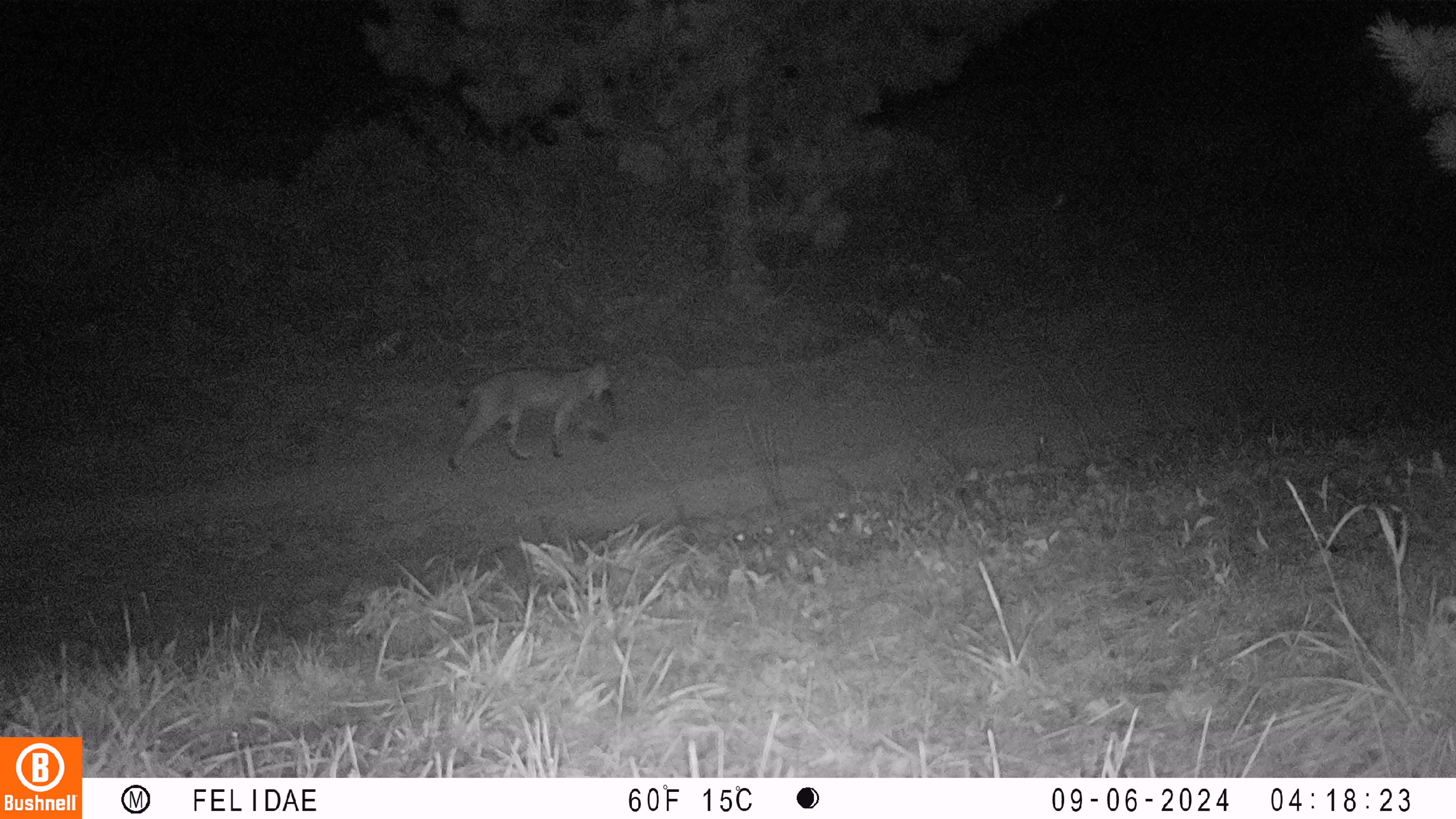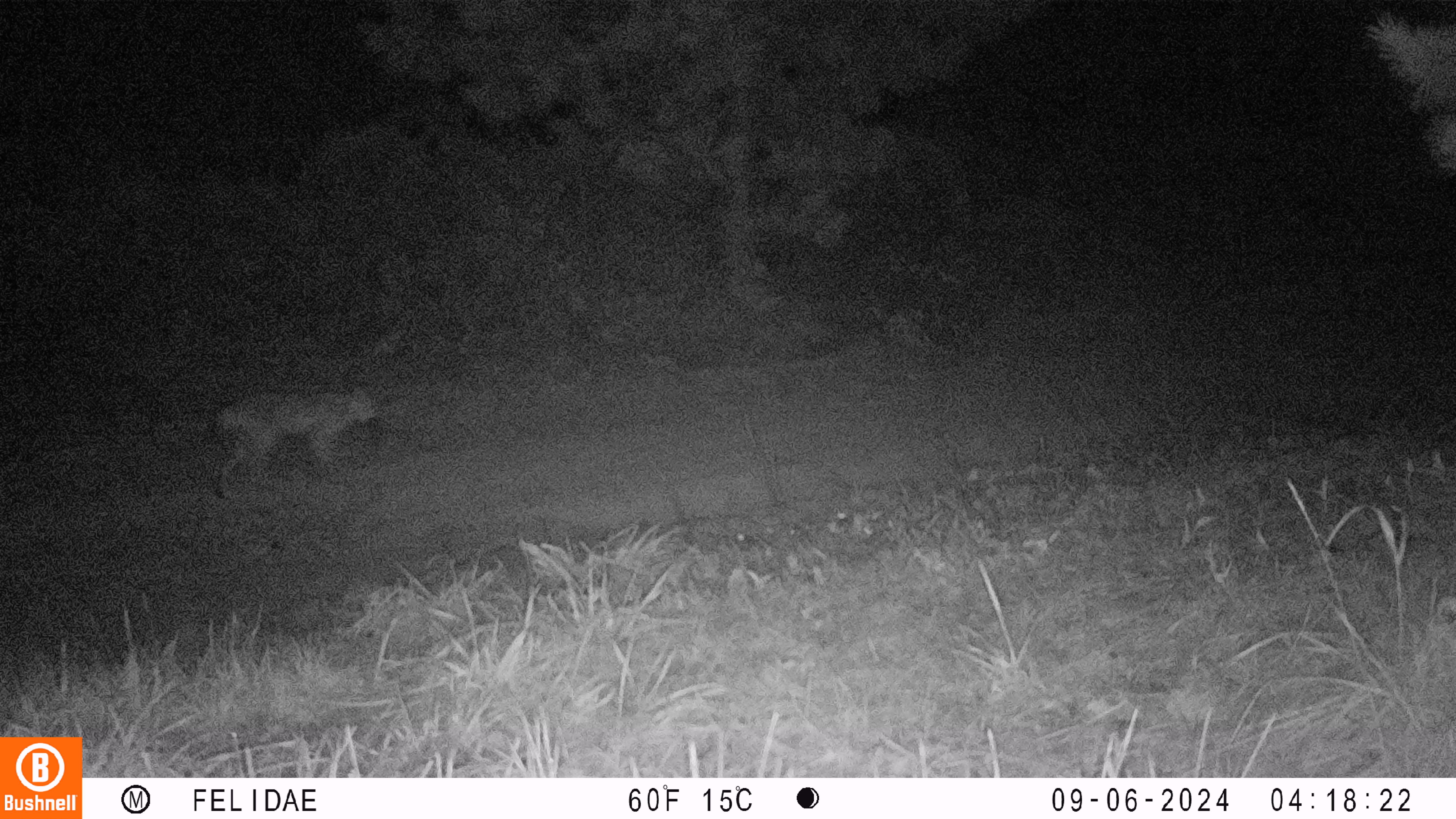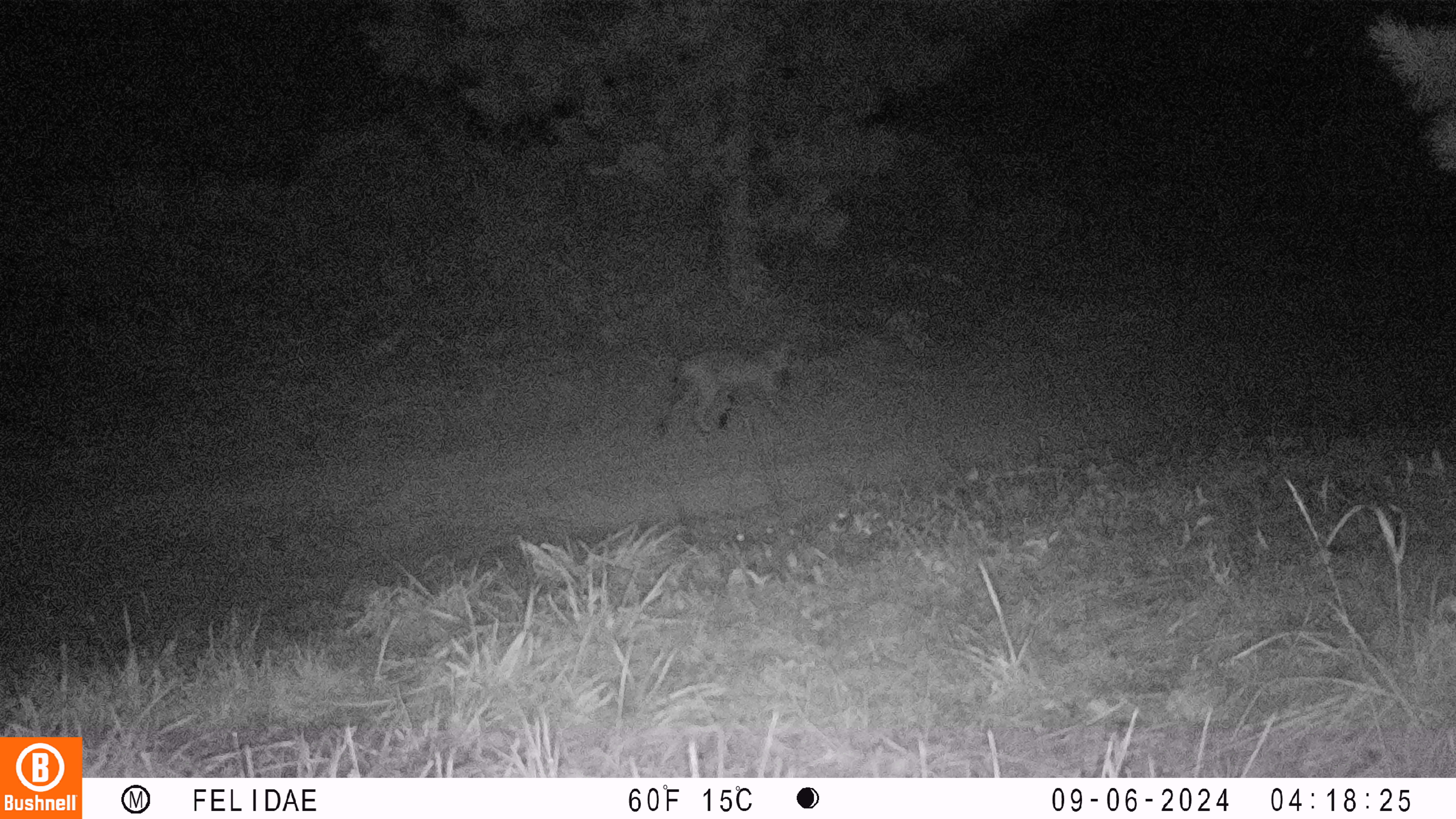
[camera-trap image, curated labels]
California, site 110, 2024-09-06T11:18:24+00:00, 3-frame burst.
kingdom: Animalia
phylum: Chordata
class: Mammalia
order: Carnivora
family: Felidae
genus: Lynx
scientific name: Lynx rufus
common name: bobcat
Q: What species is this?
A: Bobcat (Lynx rufus).